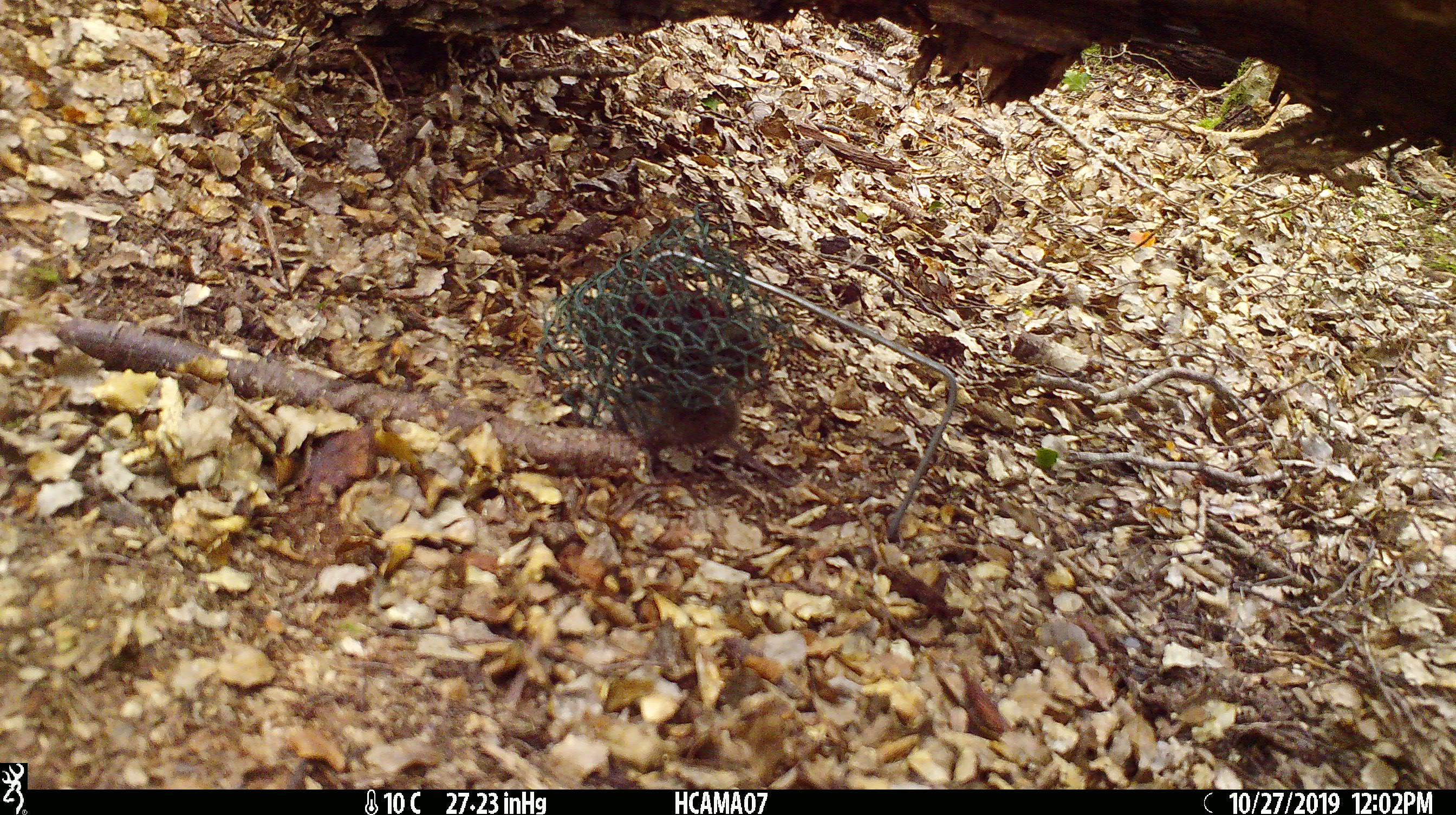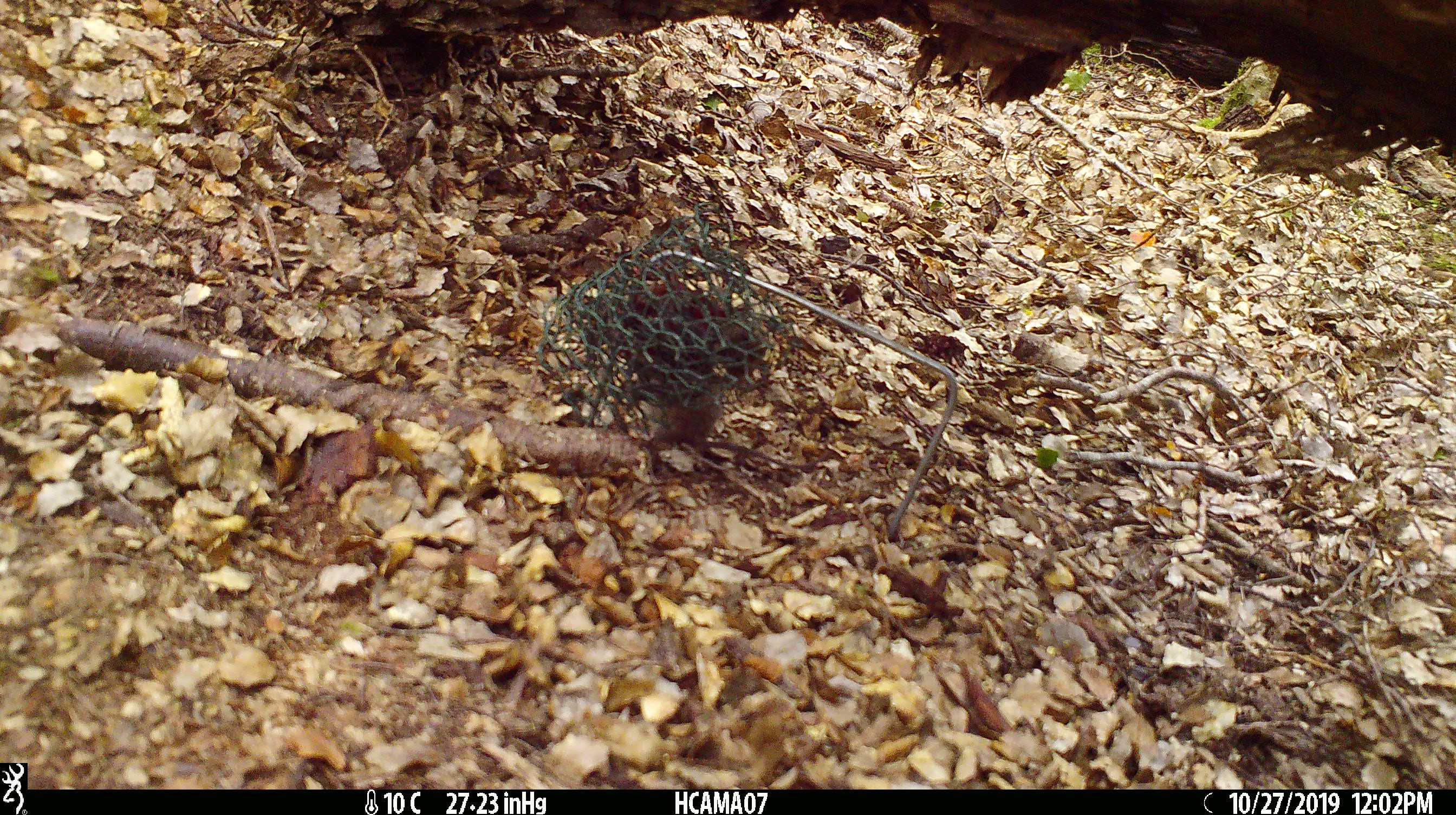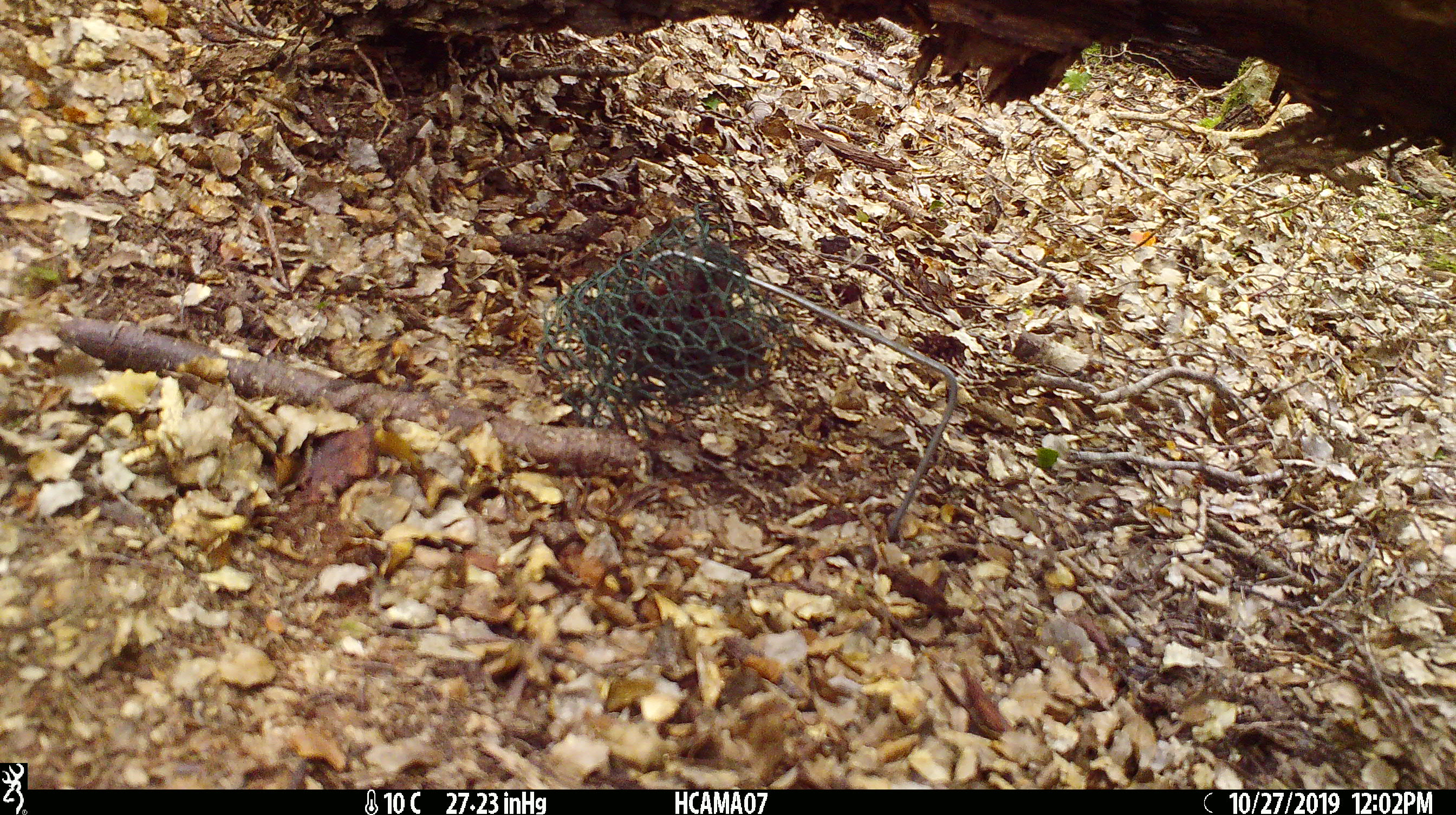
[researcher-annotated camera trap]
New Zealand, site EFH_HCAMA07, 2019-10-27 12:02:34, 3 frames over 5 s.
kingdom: Animalia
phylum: Chordata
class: Mammalia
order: Rodentia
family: Muridae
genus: Mus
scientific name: Mus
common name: mouse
Mouse (Mus).